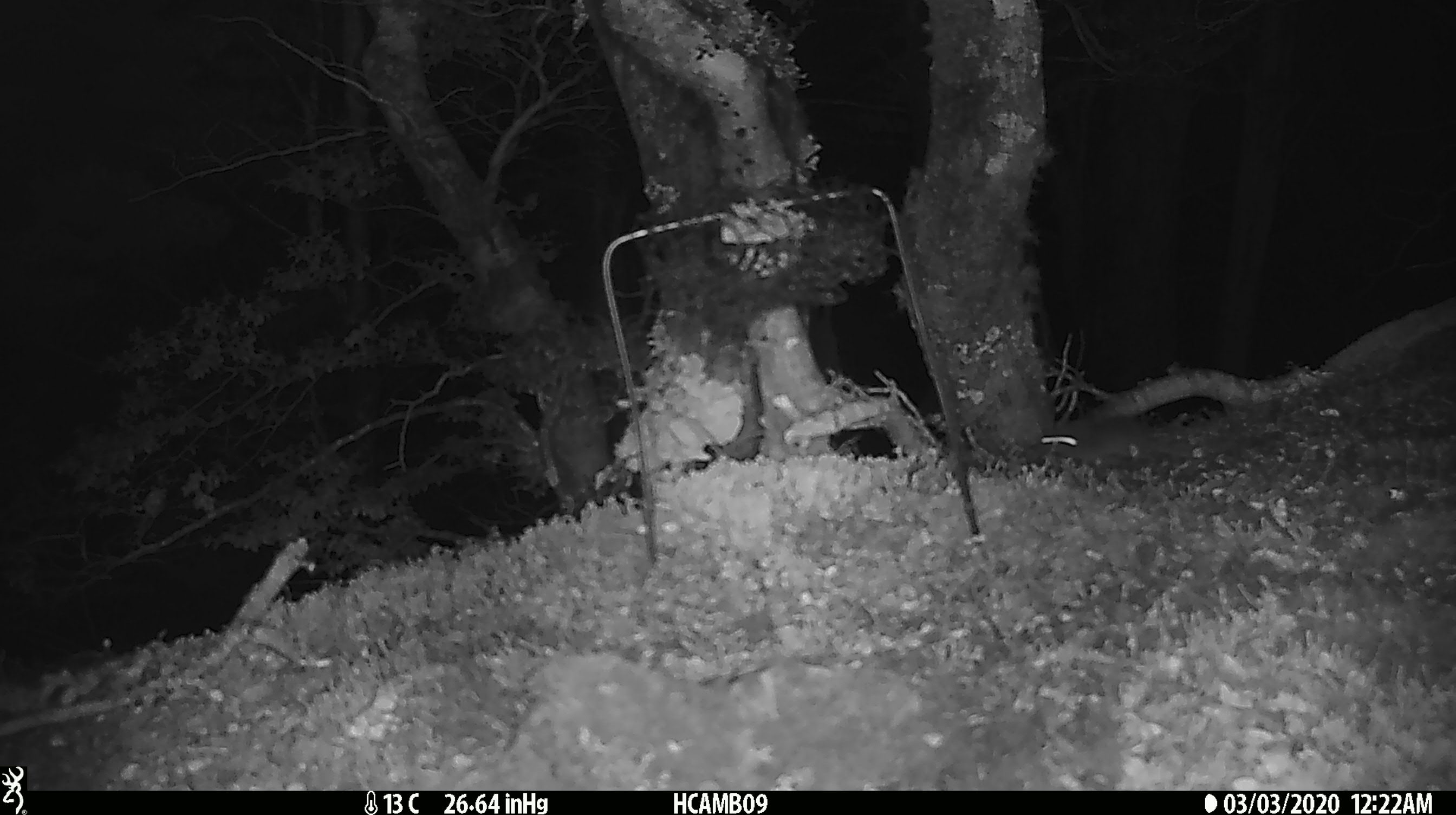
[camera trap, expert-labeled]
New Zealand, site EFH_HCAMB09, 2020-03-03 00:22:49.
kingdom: Animalia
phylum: Chordata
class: Mammalia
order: Rodentia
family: Muridae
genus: Mus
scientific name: Mus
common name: mouse